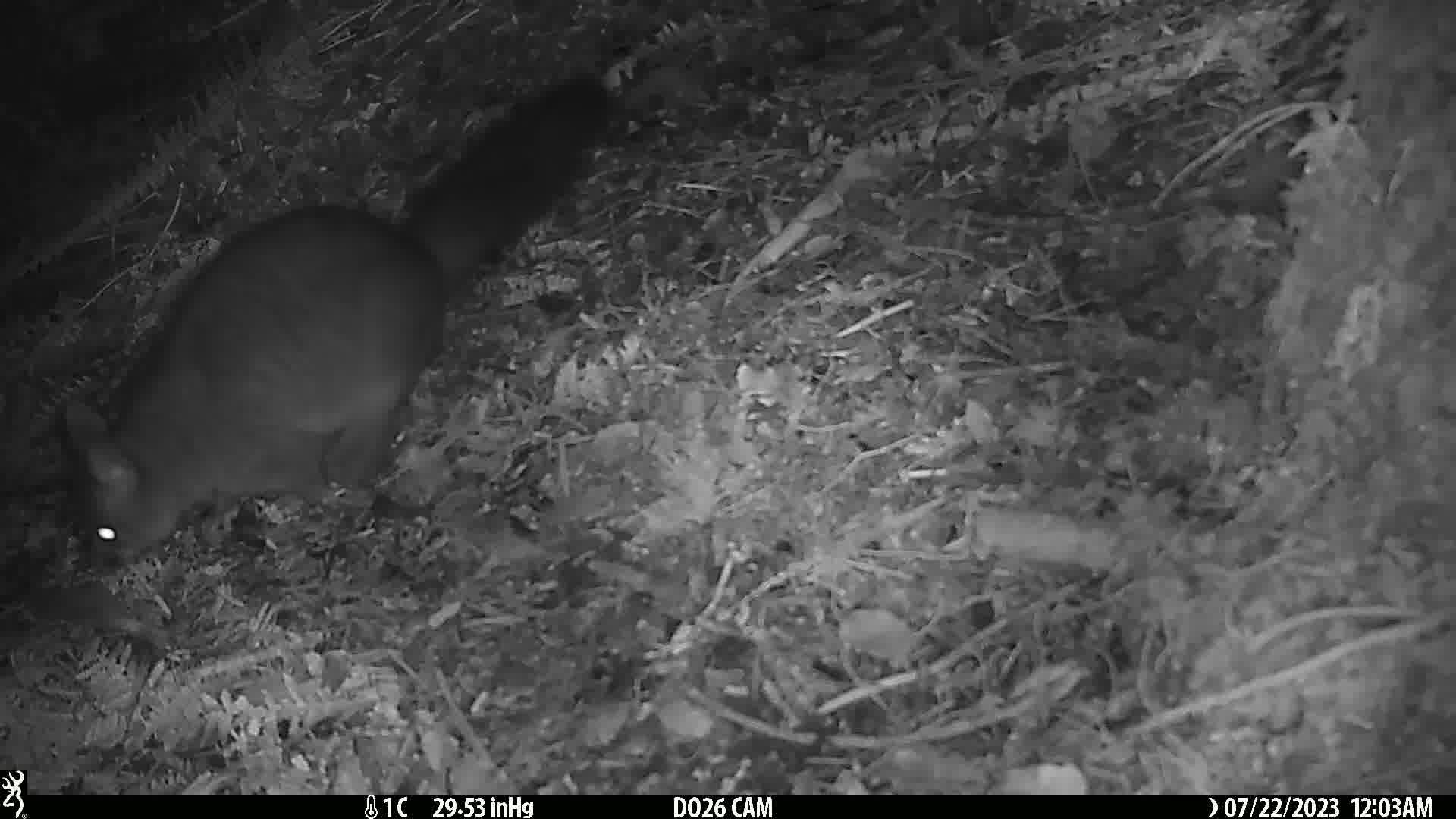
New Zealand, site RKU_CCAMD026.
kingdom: Animalia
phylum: Chordata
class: Mammalia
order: Diprotodontia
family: Phalangeridae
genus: Trichosurus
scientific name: Trichosurus vulpecula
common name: common brushtail possum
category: possum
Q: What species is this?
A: Possum (common brushtail possum) (Trichosurus vulpecula).